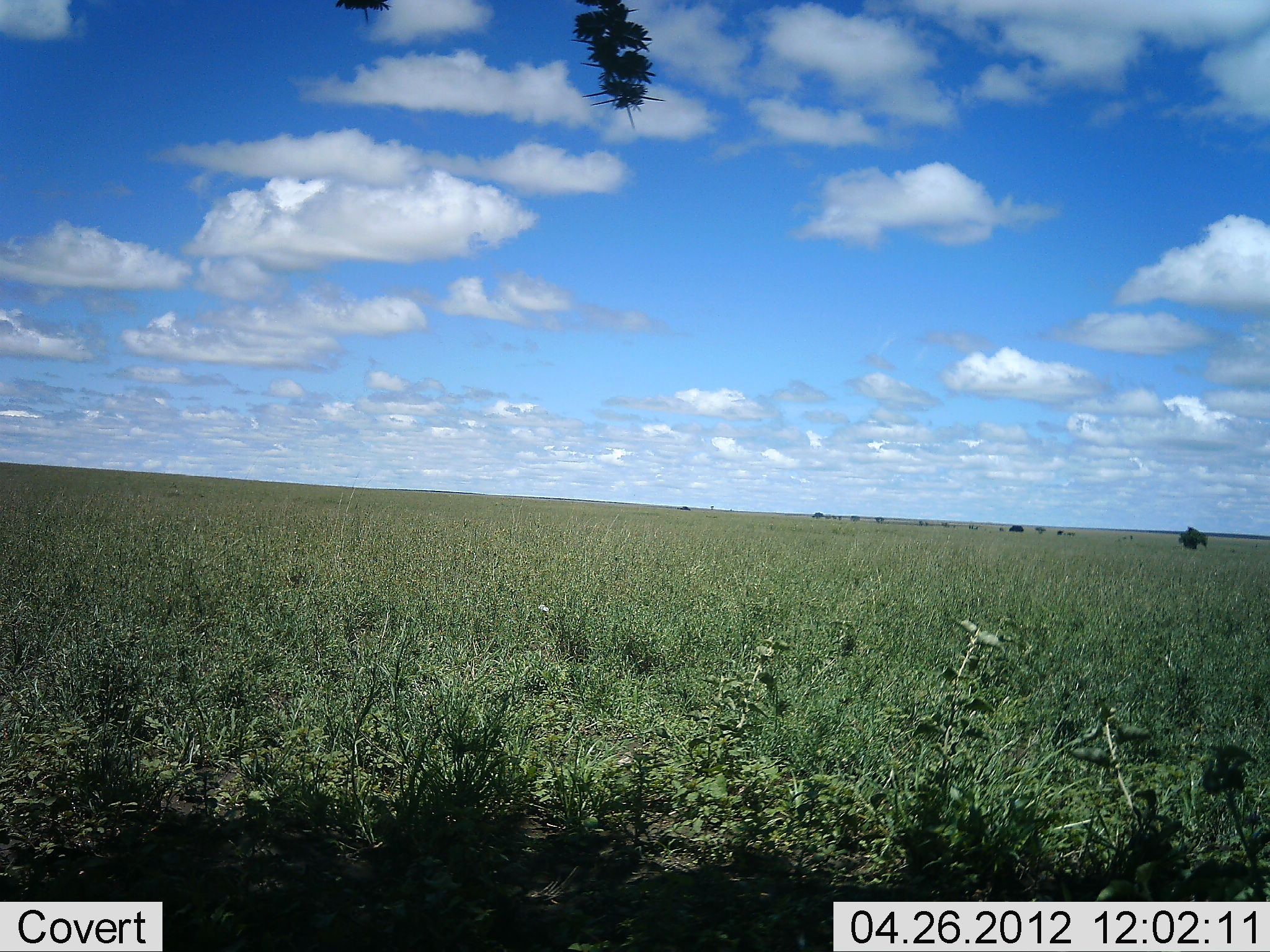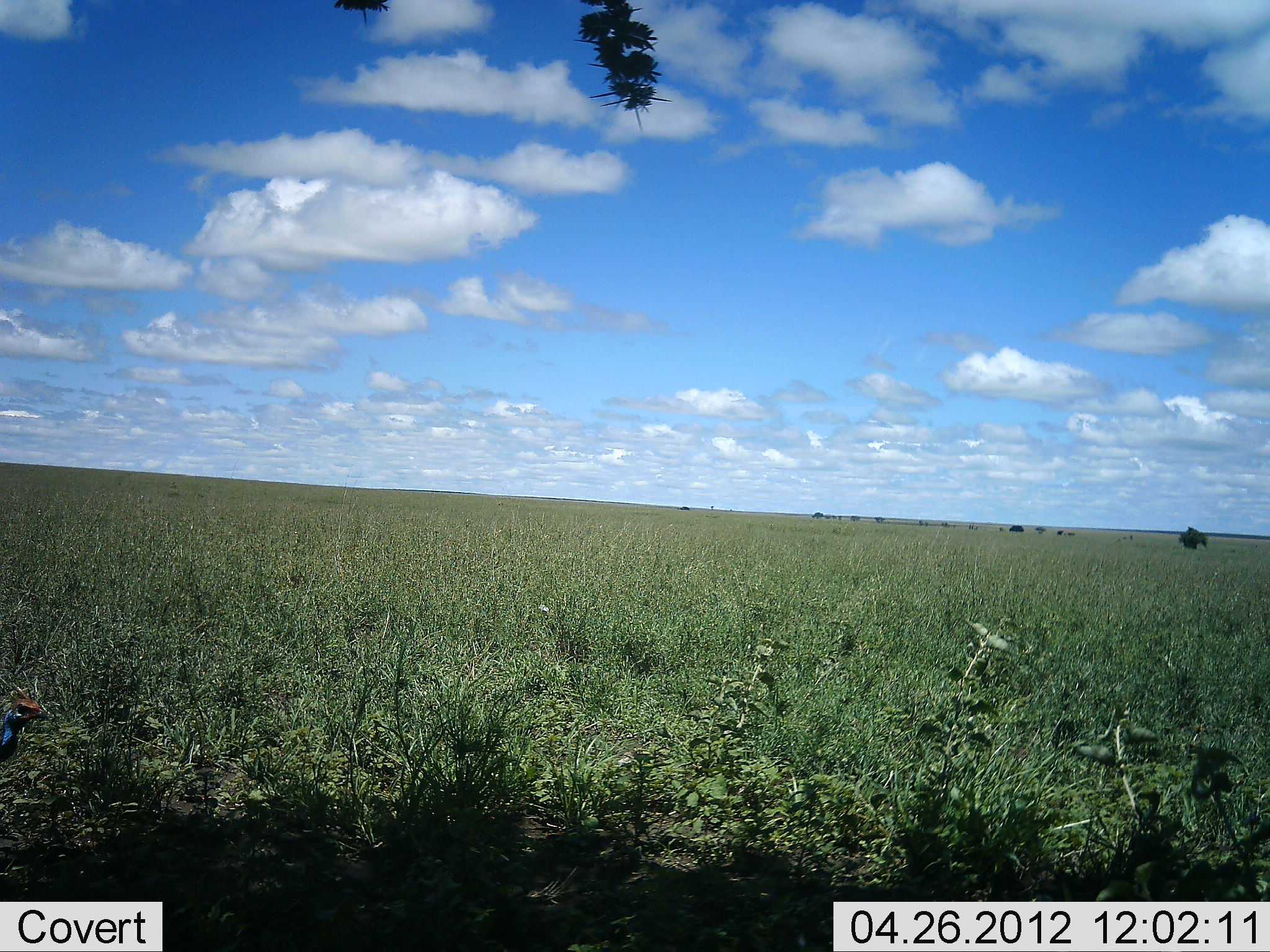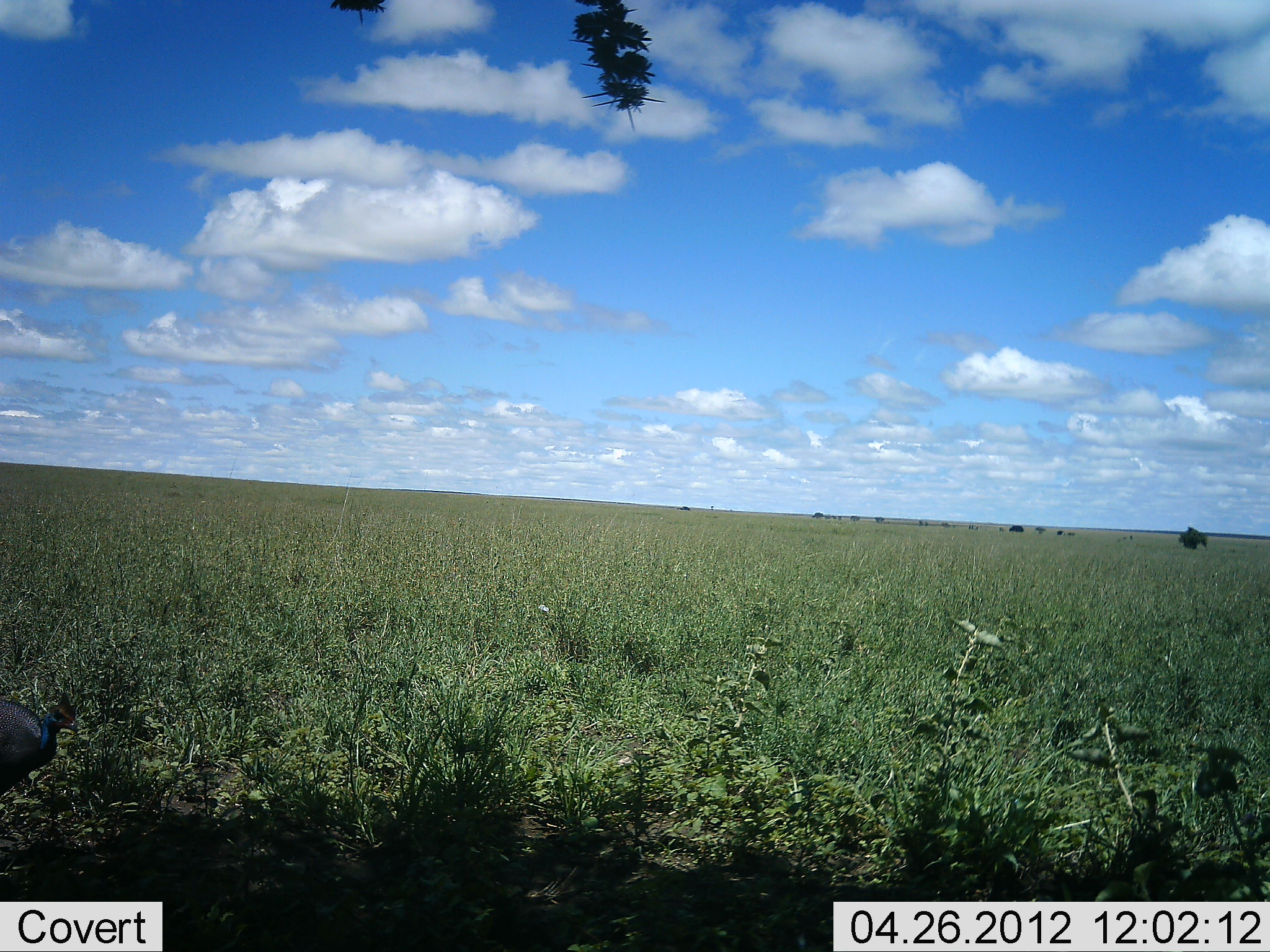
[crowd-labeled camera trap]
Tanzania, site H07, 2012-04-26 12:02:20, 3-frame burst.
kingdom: Animalia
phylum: Chordata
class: Aves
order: Galliformes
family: Numididae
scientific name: Numididae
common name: guinea fowl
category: guineafowl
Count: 1.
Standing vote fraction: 7%.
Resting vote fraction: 0%.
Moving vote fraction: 93%.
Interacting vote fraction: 0%.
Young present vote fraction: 0%.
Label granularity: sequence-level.